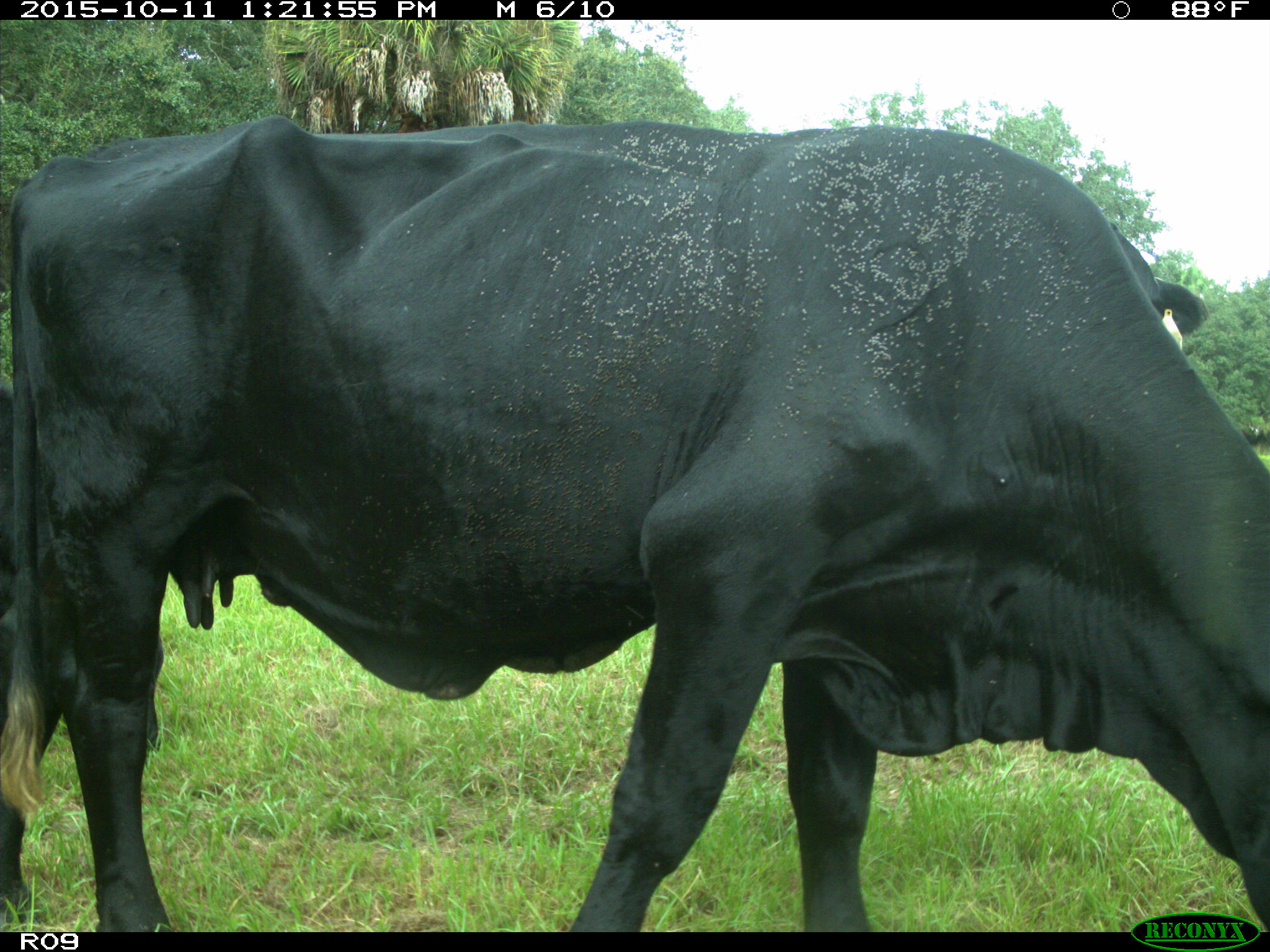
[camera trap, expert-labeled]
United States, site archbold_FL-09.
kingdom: Animalia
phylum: Chordata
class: Mammalia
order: Artiodactyla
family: Bovidae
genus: Bos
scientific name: Bos taurus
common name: domestic cow